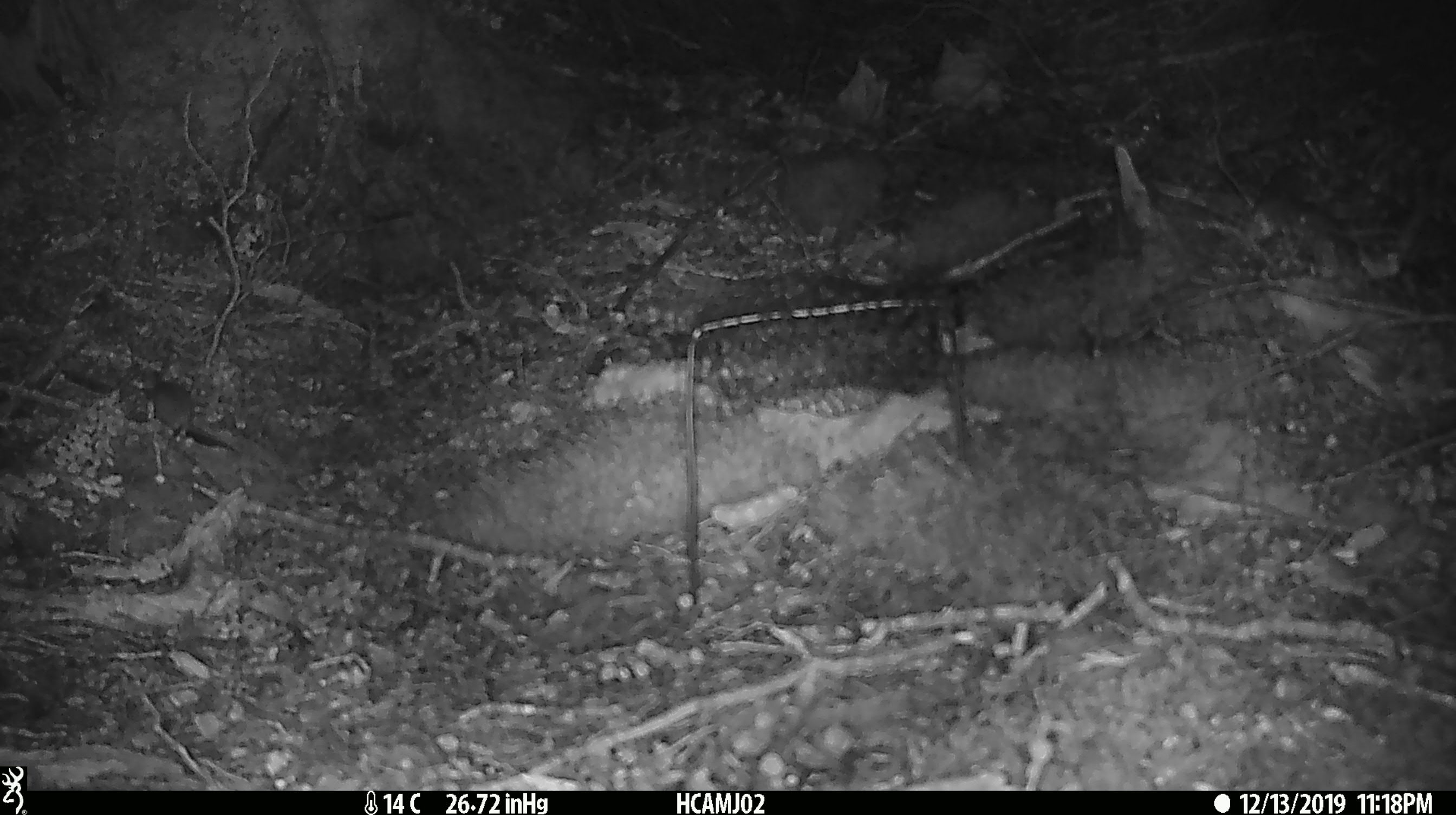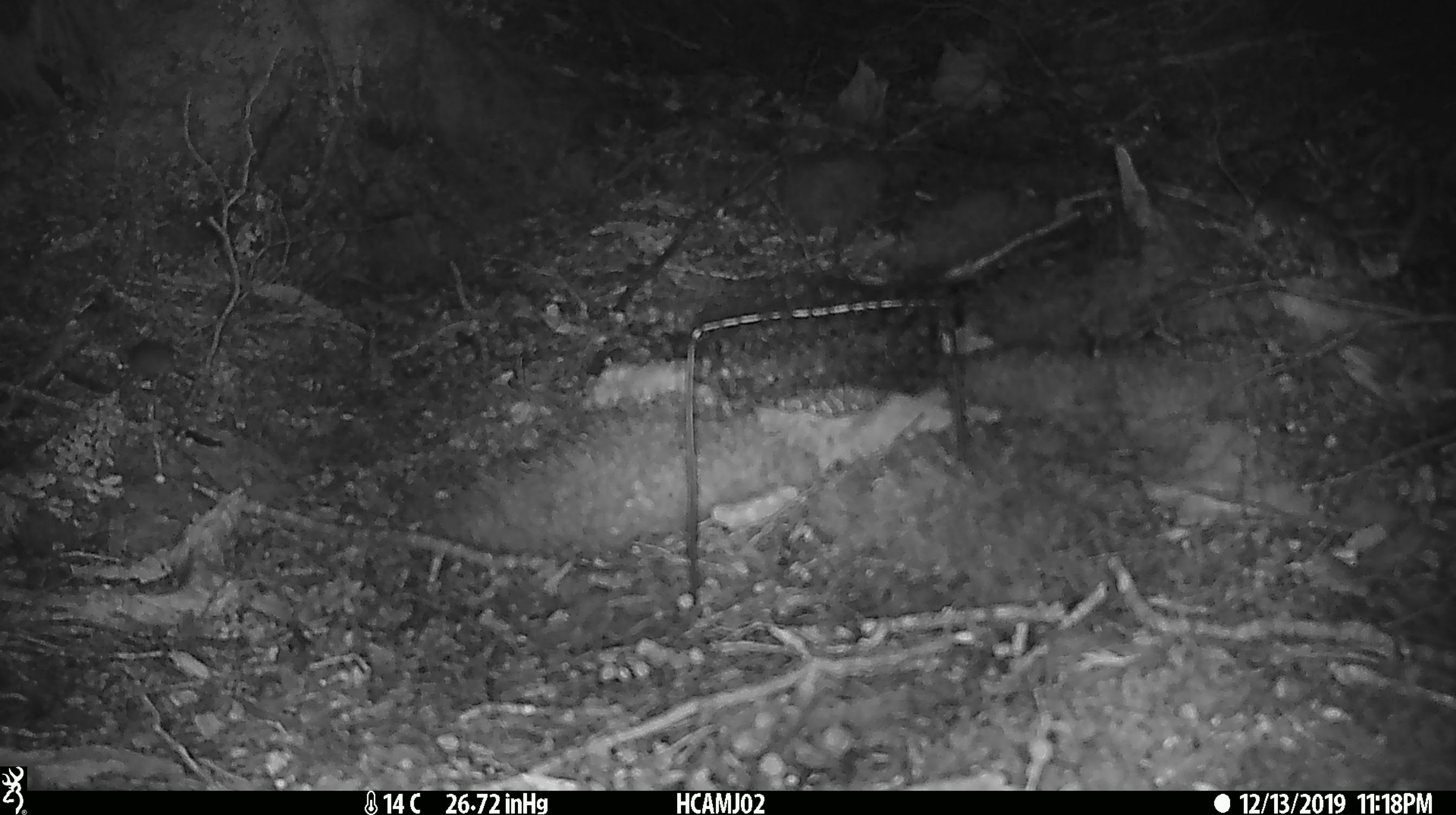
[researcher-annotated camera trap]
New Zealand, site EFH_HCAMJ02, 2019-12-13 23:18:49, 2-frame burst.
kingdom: Animalia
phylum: Chordata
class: Mammalia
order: Rodentia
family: Muridae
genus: Mus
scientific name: Mus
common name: mouse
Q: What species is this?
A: Mouse (Mus).